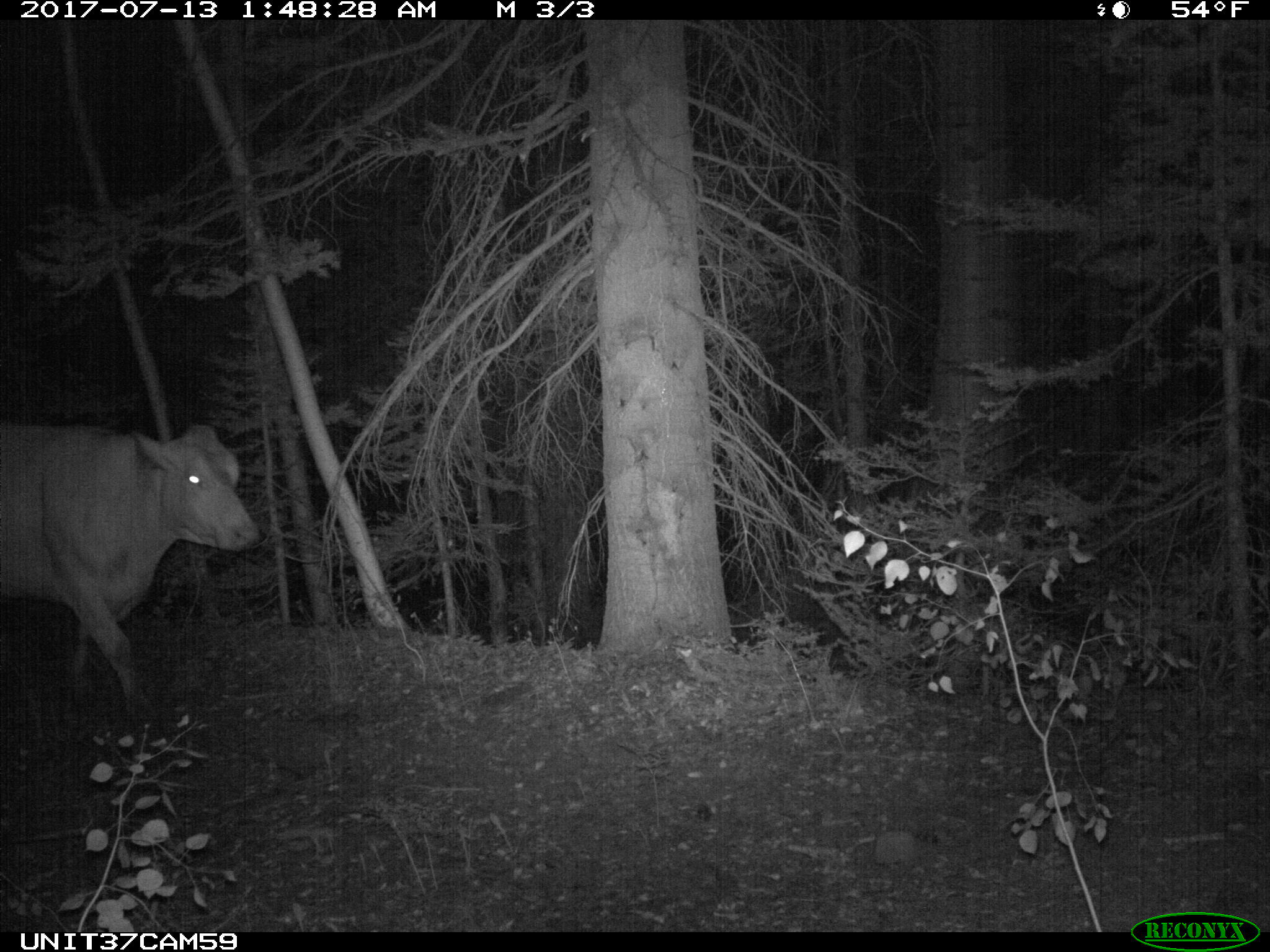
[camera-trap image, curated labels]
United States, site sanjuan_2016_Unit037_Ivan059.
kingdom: Animalia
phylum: Chordata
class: Mammalia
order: Artiodactyla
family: Bovidae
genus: Bos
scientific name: Bos taurus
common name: domestic cow